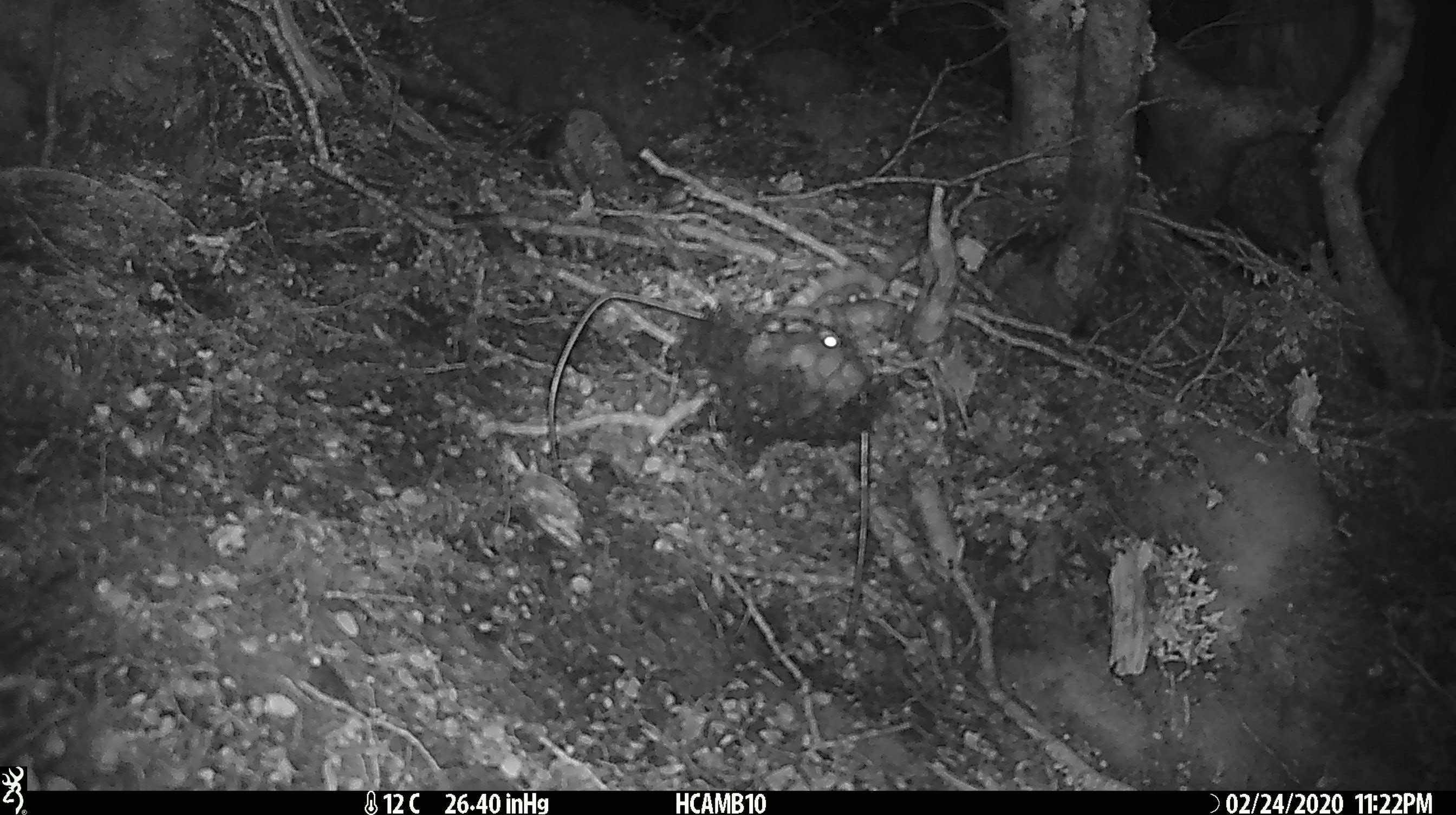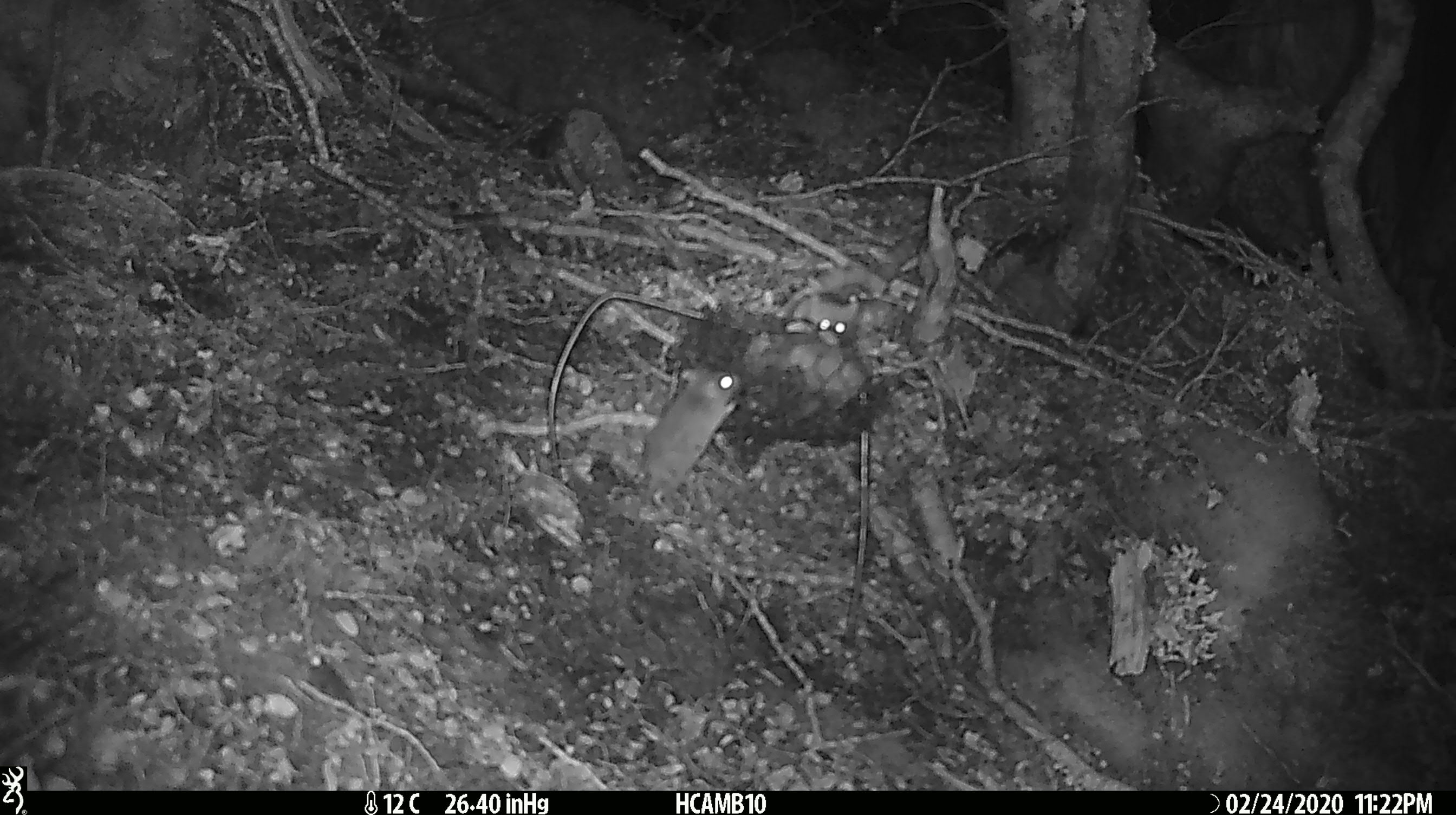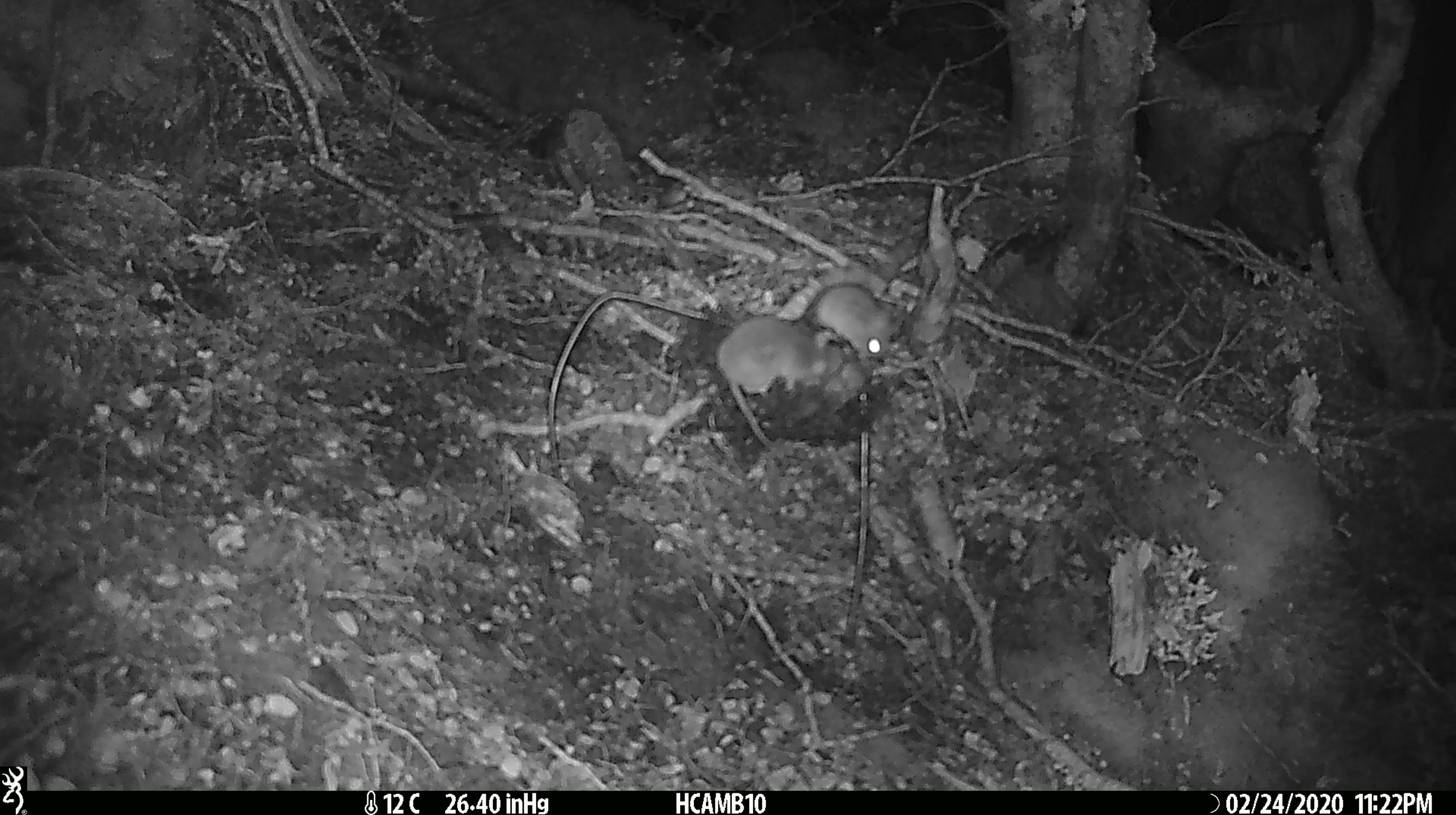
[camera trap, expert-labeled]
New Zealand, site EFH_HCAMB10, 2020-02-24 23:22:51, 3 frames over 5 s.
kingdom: Animalia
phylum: Chordata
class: Mammalia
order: Rodentia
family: Muridae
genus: Mus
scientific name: Mus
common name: mouse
Mouse (Mus).